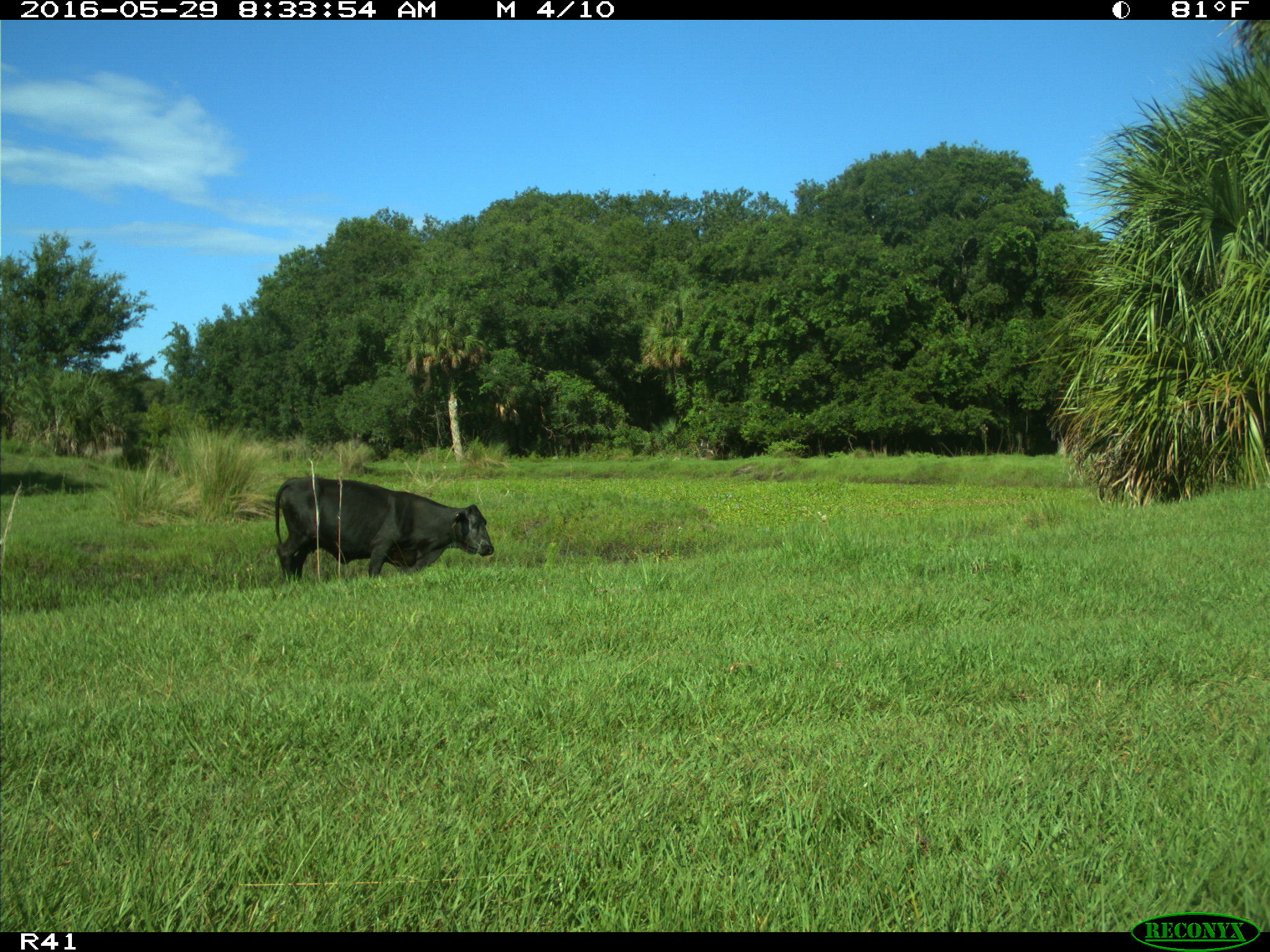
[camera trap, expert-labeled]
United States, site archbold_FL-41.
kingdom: Animalia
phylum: Chordata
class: Mammalia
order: Artiodactyla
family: Bovidae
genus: Bos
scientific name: Bos taurus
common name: domestic cow